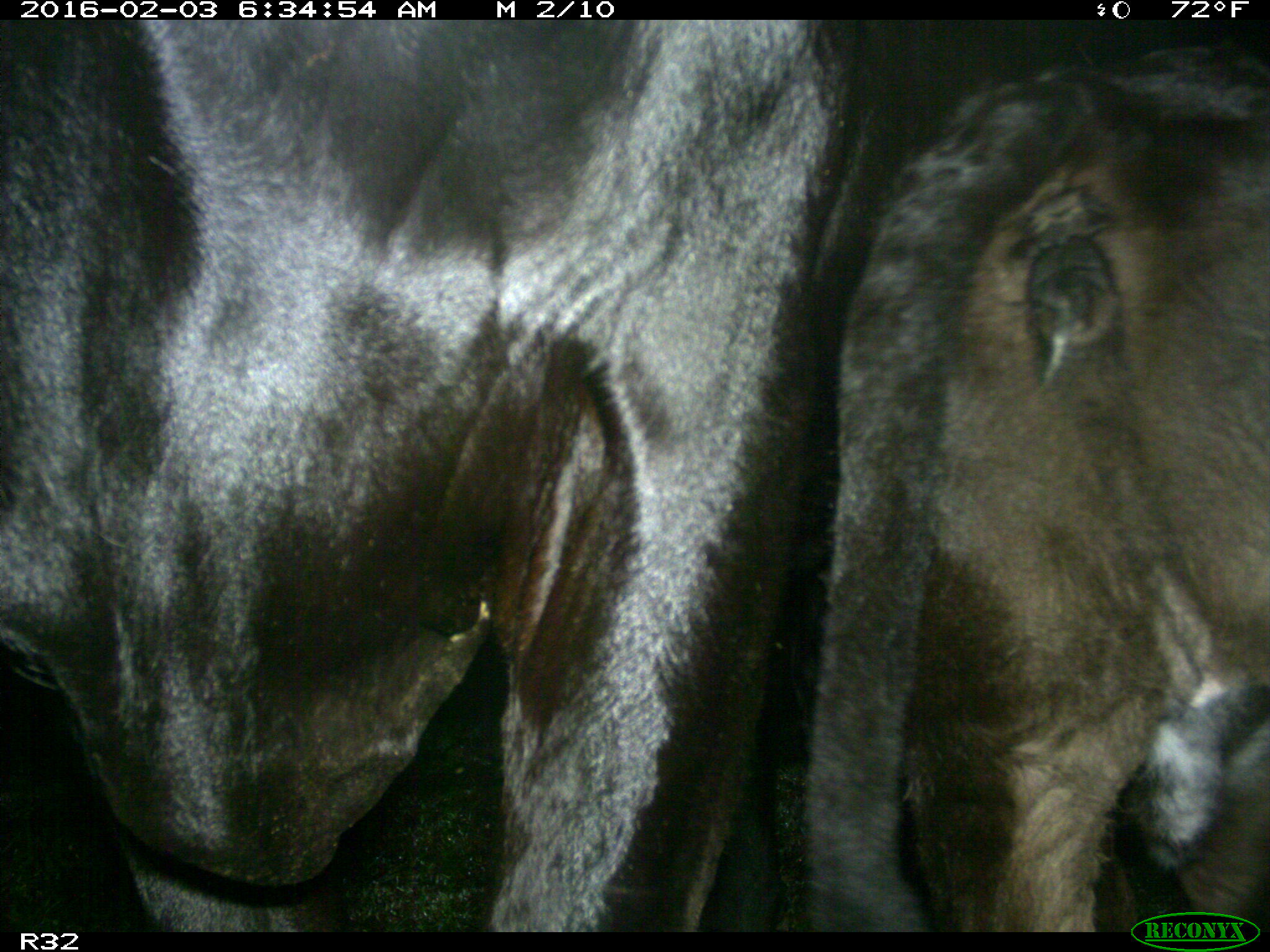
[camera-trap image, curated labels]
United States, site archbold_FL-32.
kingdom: Animalia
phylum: Chordata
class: Mammalia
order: Artiodactyla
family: Bovidae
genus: Bos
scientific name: Bos taurus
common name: domestic cow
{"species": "Bos taurus (domestic cow)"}